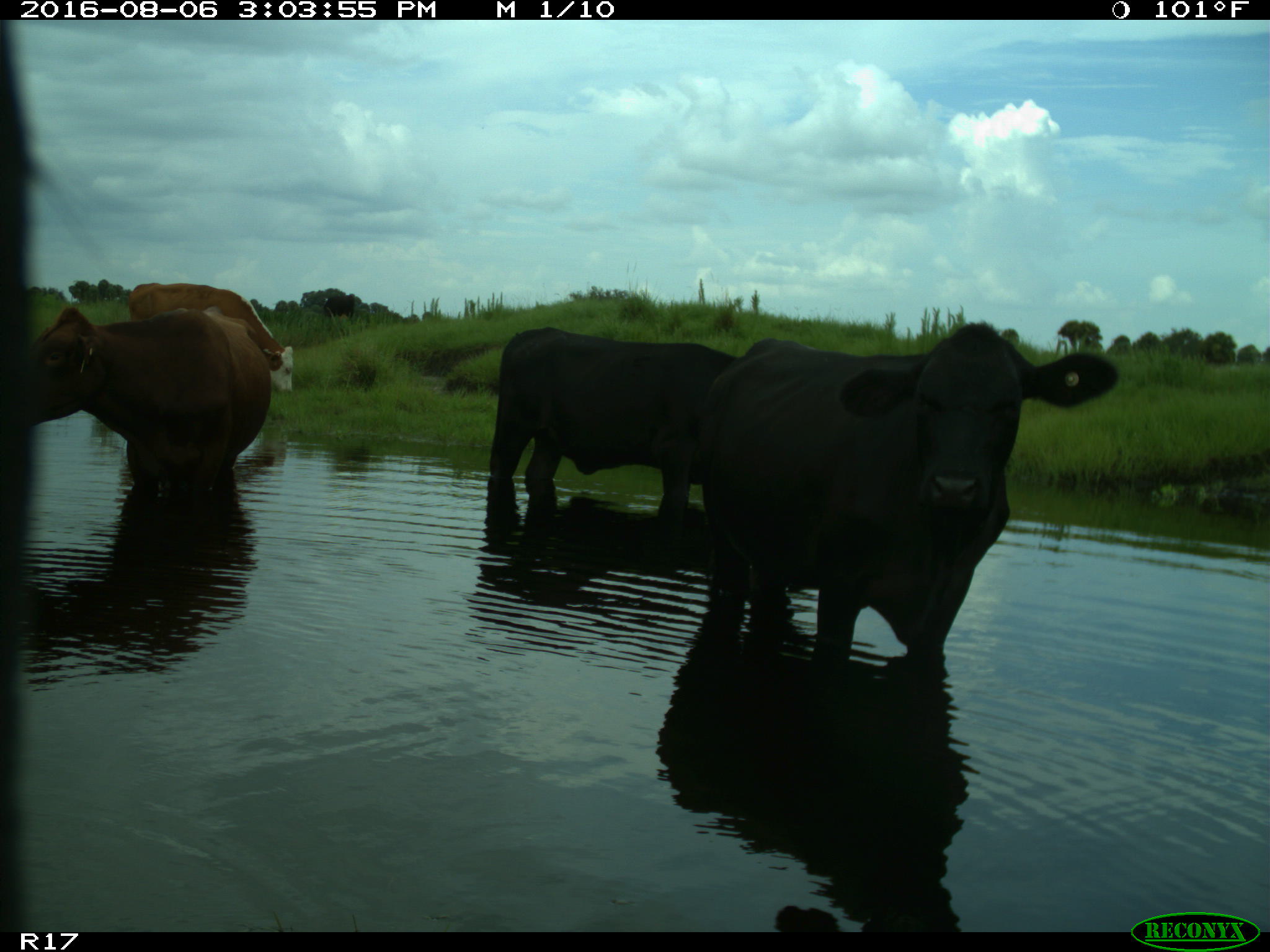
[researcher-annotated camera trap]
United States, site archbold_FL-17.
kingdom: Animalia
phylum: Chordata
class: Mammalia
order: Artiodactyla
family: Bovidae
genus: Bos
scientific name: Bos taurus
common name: domestic cow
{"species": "Bos taurus (domestic cow)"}